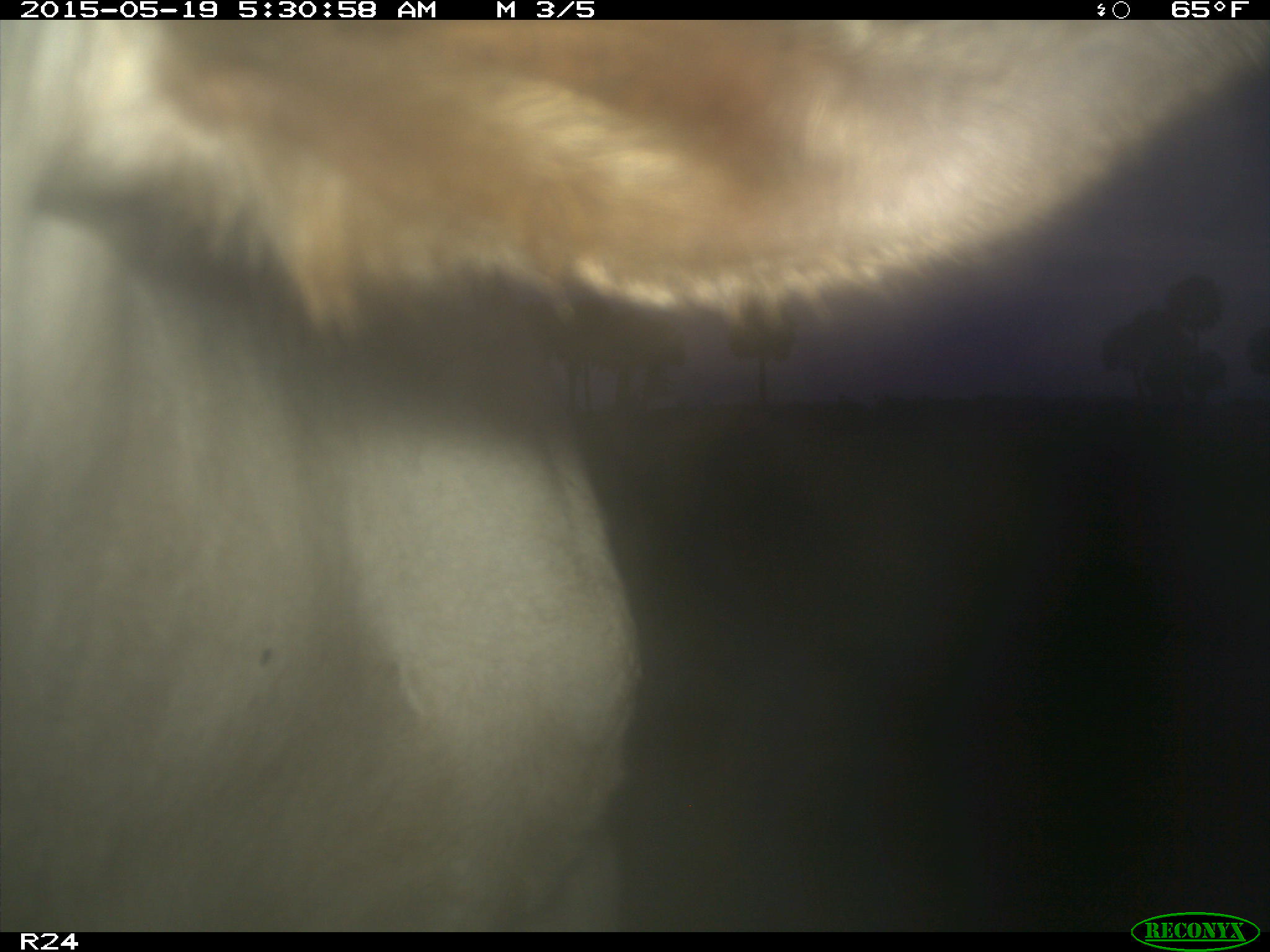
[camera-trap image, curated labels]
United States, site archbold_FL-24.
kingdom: Animalia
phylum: Chordata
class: Mammalia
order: Artiodactyla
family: Bovidae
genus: Bos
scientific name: Bos taurus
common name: domestic cow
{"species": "Bos taurus (domestic cow)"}